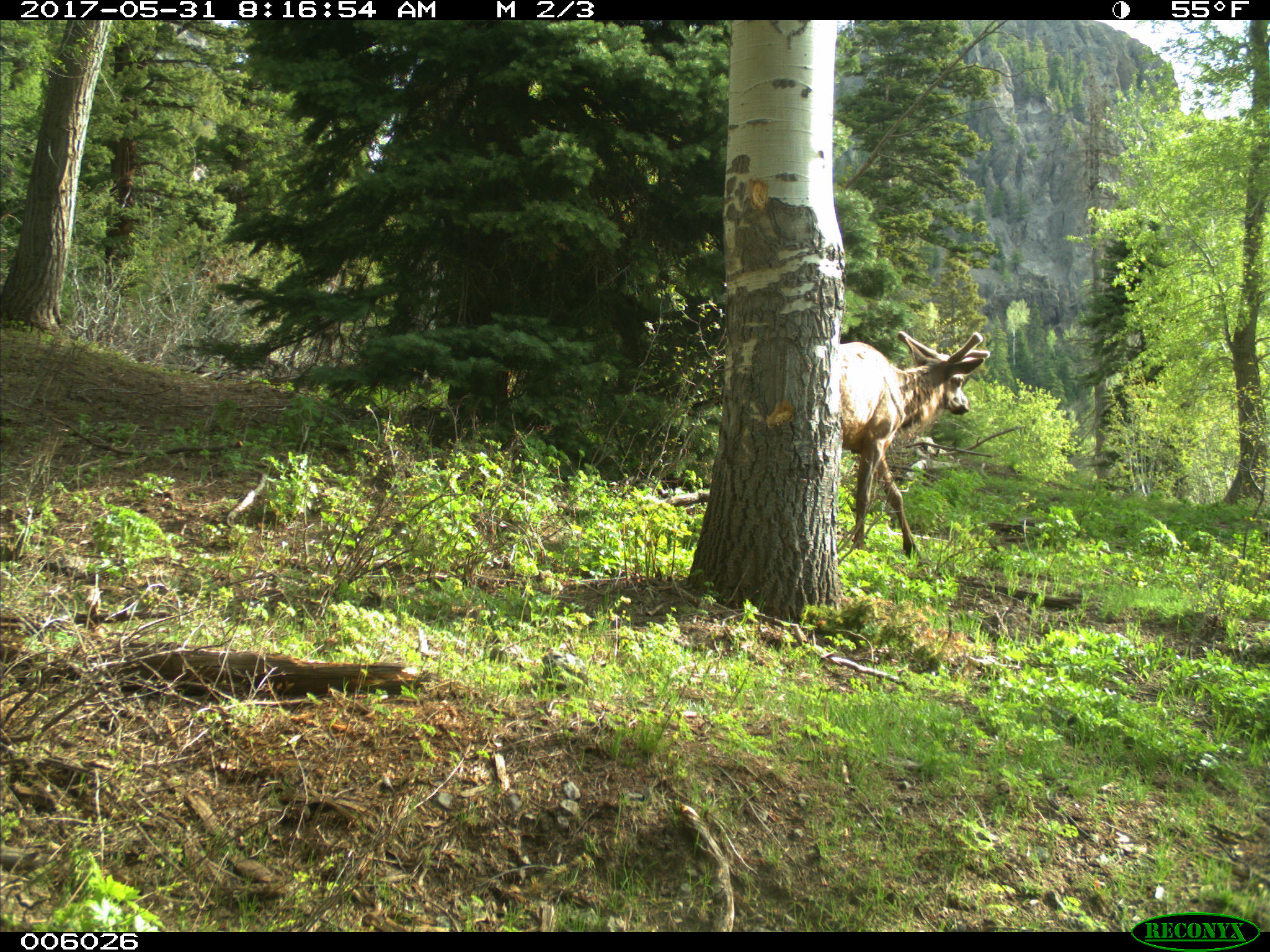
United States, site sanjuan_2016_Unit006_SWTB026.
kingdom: Animalia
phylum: Chordata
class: Mammalia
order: Artiodactyla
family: Cervidae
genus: Cervus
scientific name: Cervus elaphus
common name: red deer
Cervus elaphus (red deer).